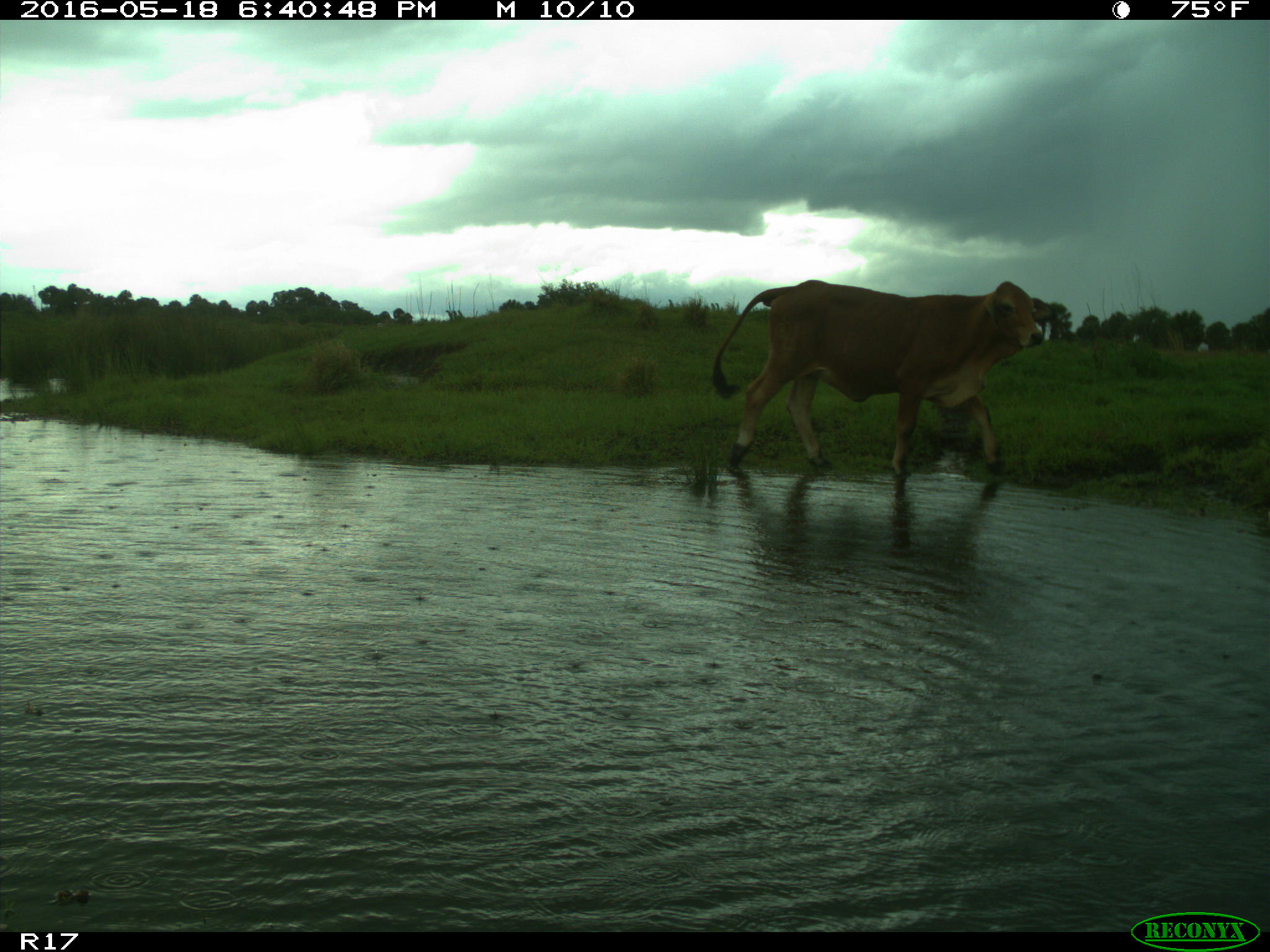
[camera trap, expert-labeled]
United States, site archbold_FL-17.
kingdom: Animalia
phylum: Chordata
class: Mammalia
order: Artiodactyla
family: Bovidae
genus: Bos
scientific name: Bos taurus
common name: domestic cow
Bos taurus (domestic cow).